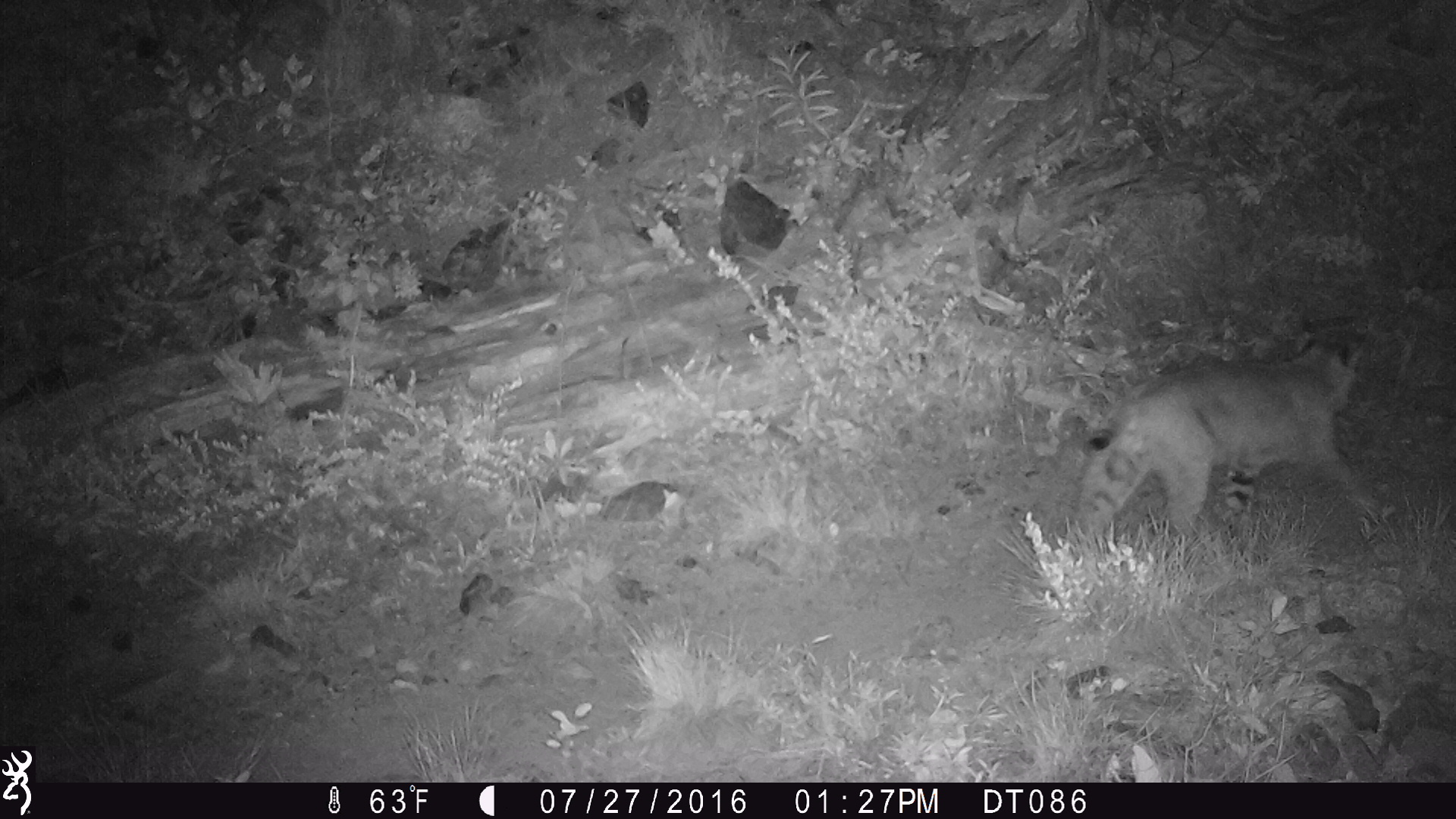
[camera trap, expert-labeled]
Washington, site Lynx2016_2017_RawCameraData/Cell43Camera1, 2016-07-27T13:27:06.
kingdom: Animalia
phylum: Chordata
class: Mammalia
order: Carnivora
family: Felidae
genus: Lynx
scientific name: Lynx rufus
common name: bobcat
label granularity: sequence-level